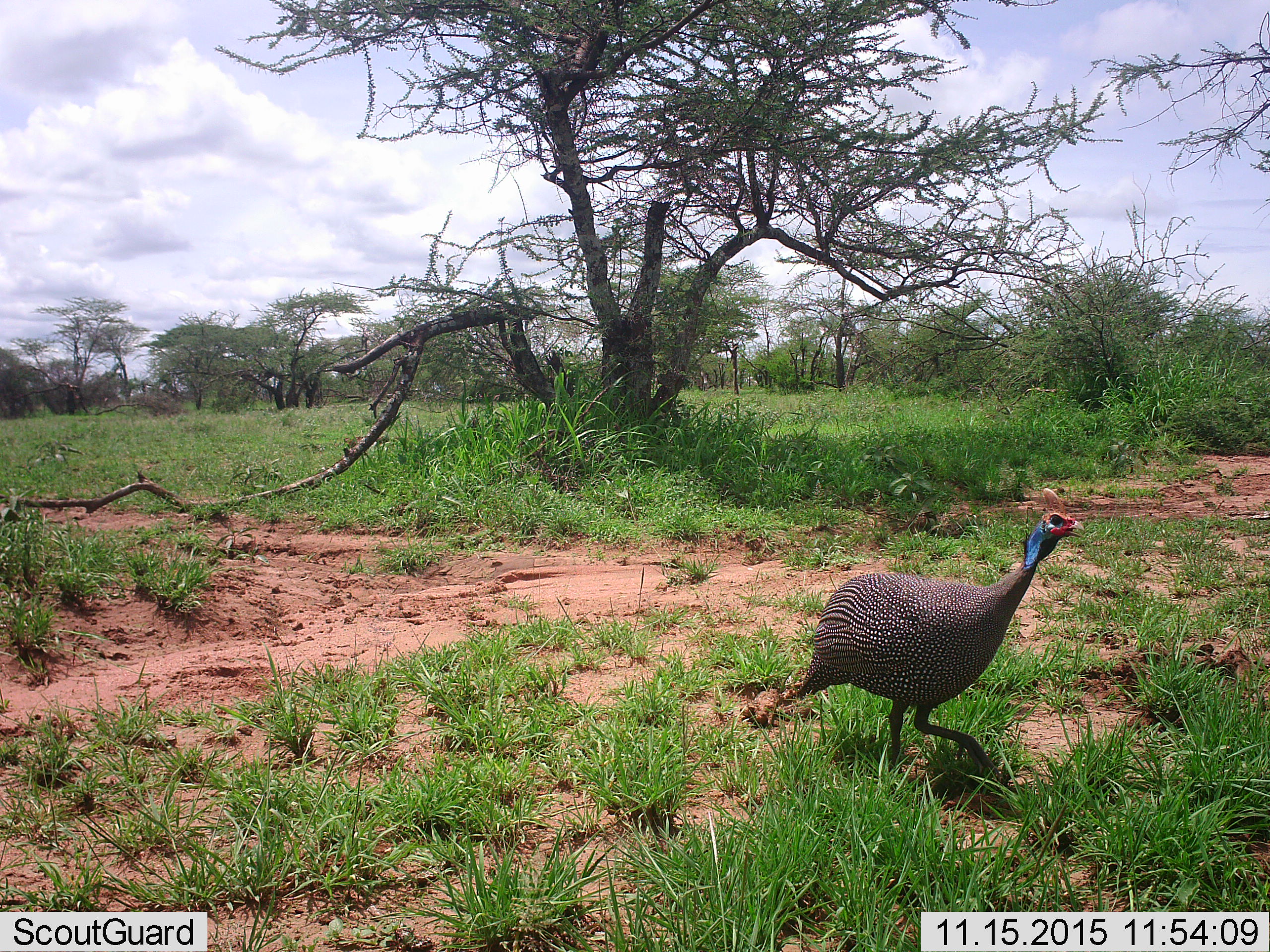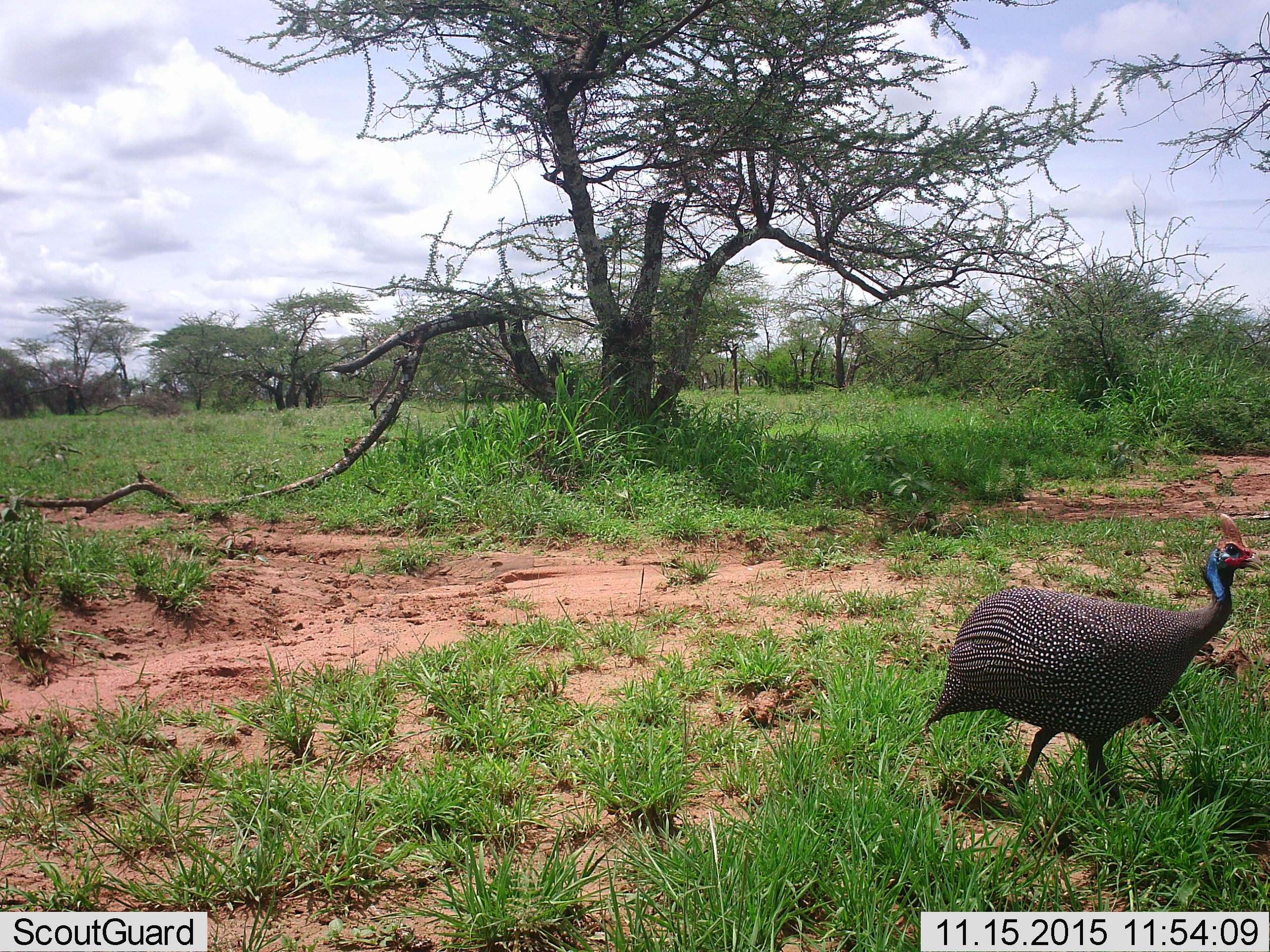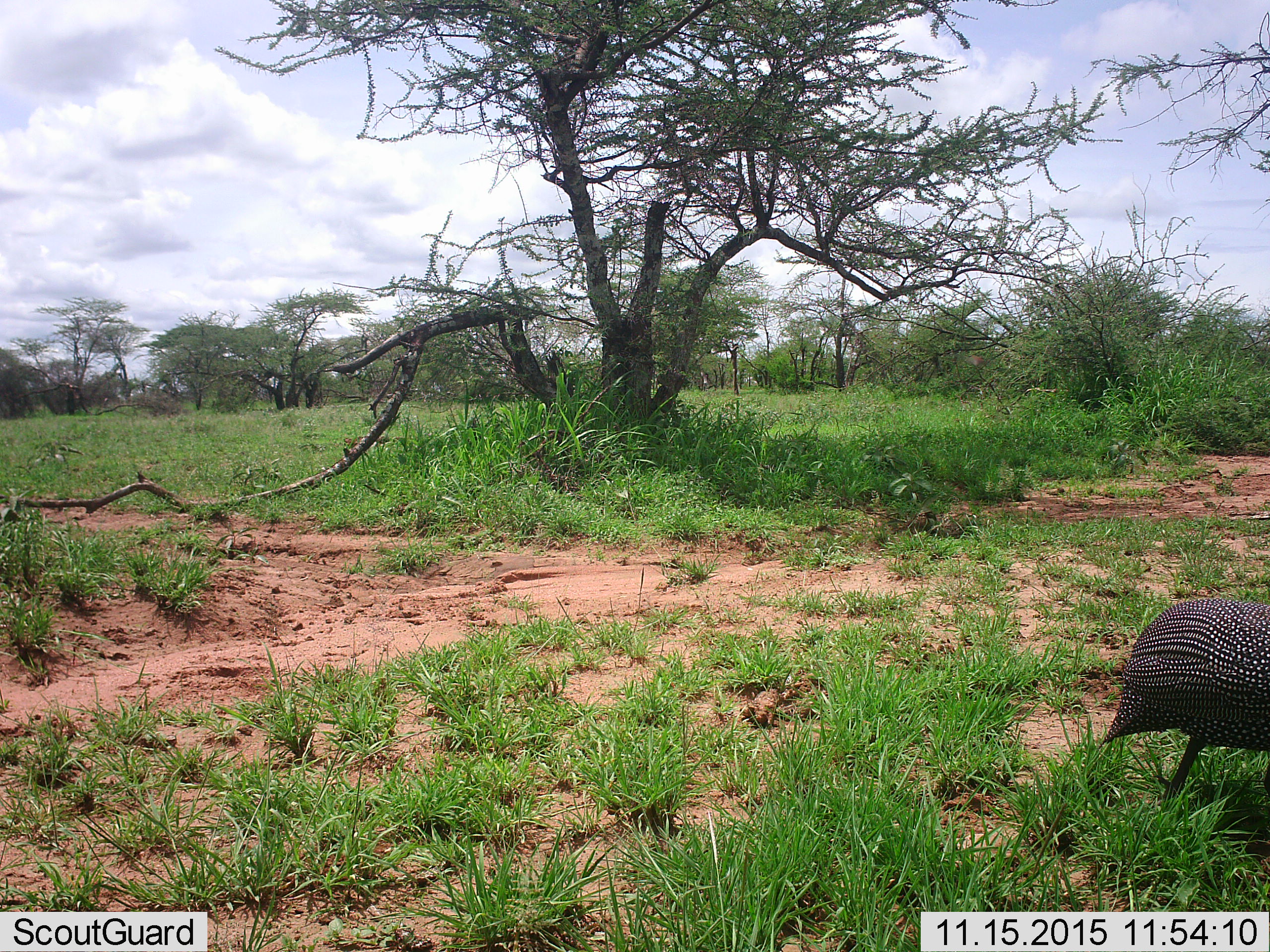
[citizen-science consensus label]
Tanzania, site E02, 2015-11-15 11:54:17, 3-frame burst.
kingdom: Animalia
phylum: Chordata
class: Aves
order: Galliformes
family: Numididae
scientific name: Numididae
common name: guinea fowl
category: guineafowl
Guineafowl (guinea fowl) (Numididae), count 1. Behavior (volunteer vote fractions): standing 0%, resting 0%, moving 100%, interacting 0%. Young present (vote fraction): 0%. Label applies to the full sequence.